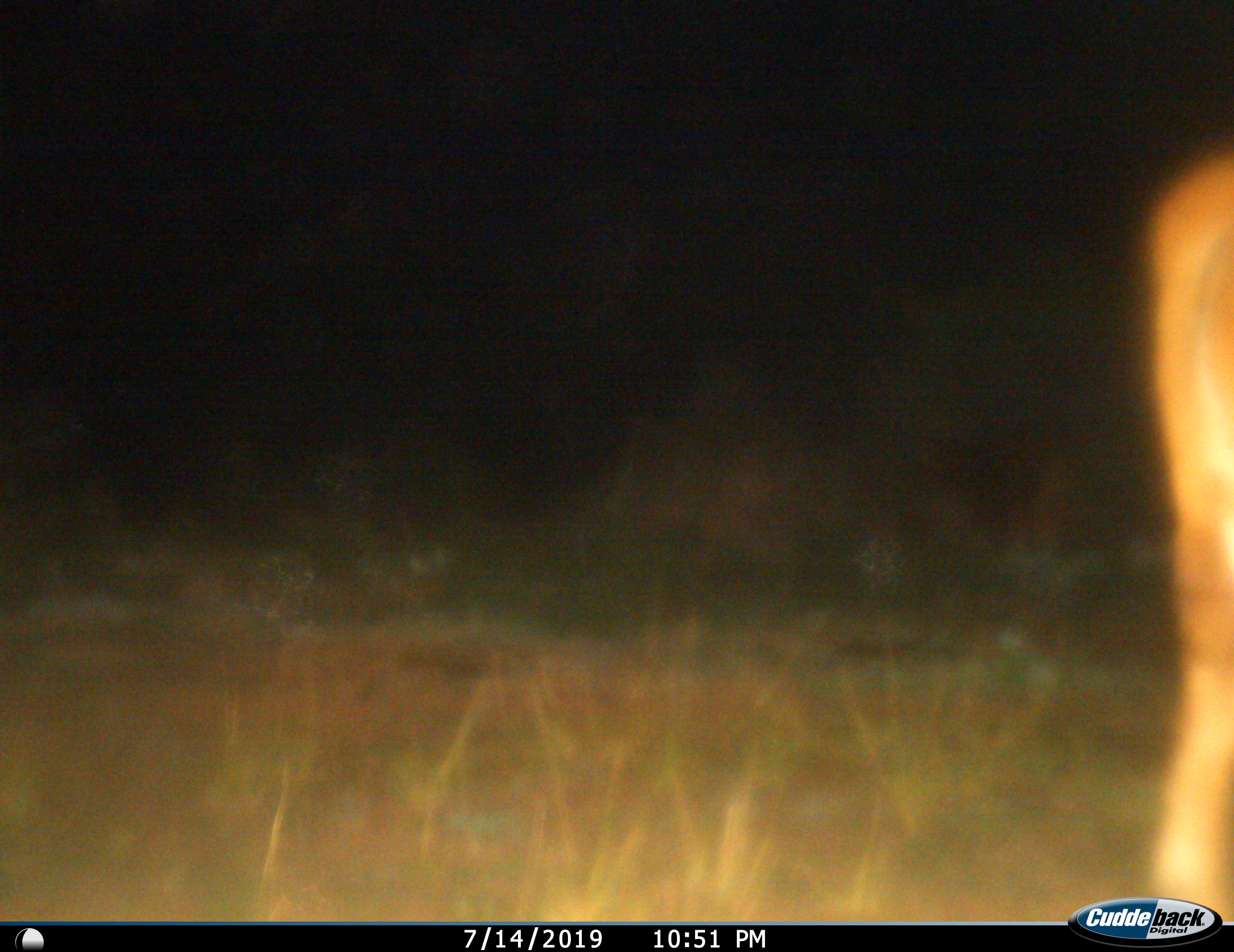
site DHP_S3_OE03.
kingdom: Animalia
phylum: Chordata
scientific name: Vertebrata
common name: domestic animal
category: domesticanimal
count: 1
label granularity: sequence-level